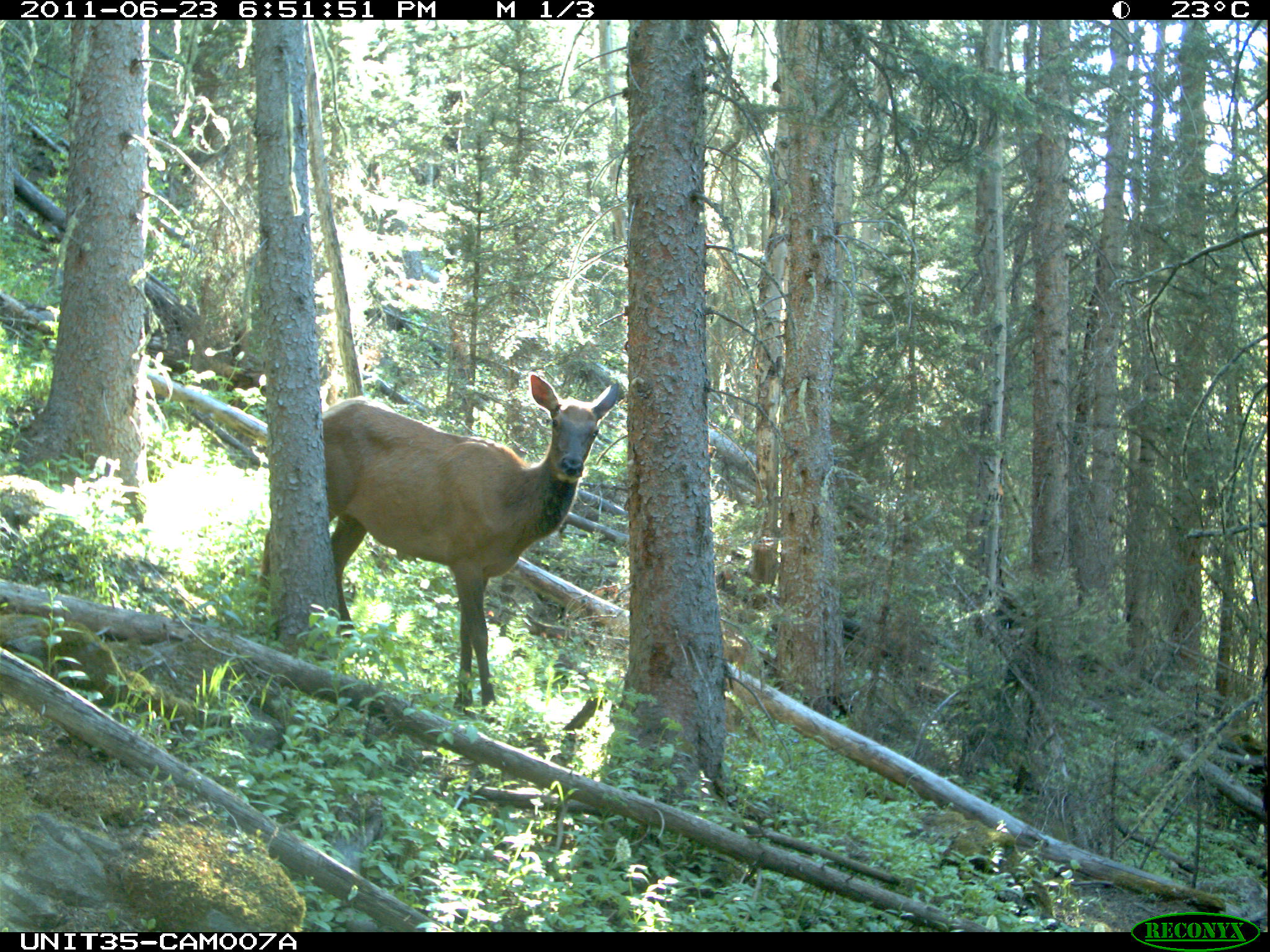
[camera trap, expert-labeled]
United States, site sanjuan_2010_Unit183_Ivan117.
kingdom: Animalia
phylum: Chordata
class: Mammalia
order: Artiodactyla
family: Cervidae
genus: Cervus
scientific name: Cervus elaphus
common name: red deer